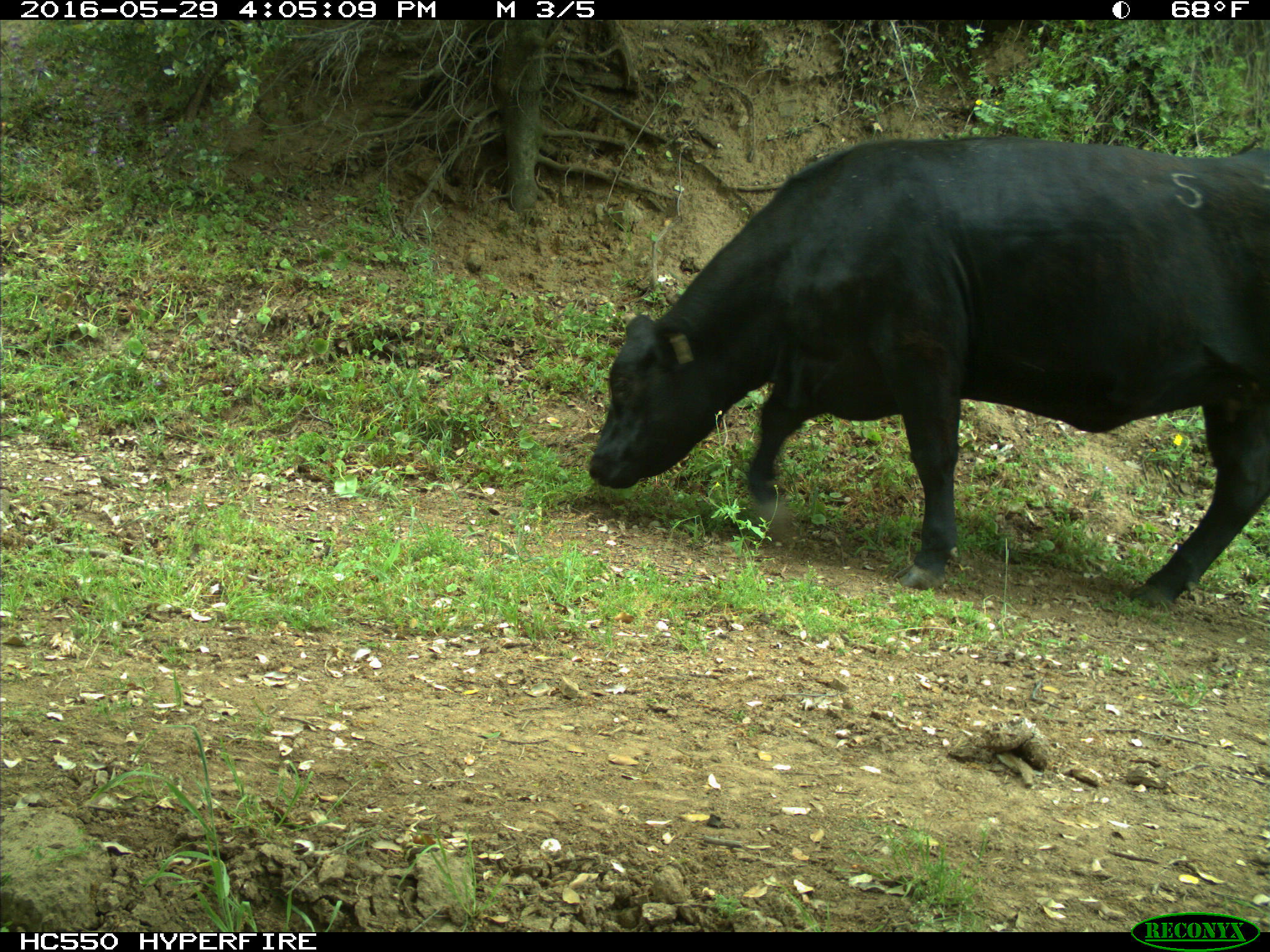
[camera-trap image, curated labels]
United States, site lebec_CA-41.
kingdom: Animalia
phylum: Chordata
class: Mammalia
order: Artiodactyla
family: Bovidae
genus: Bos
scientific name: Bos taurus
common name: domestic cow